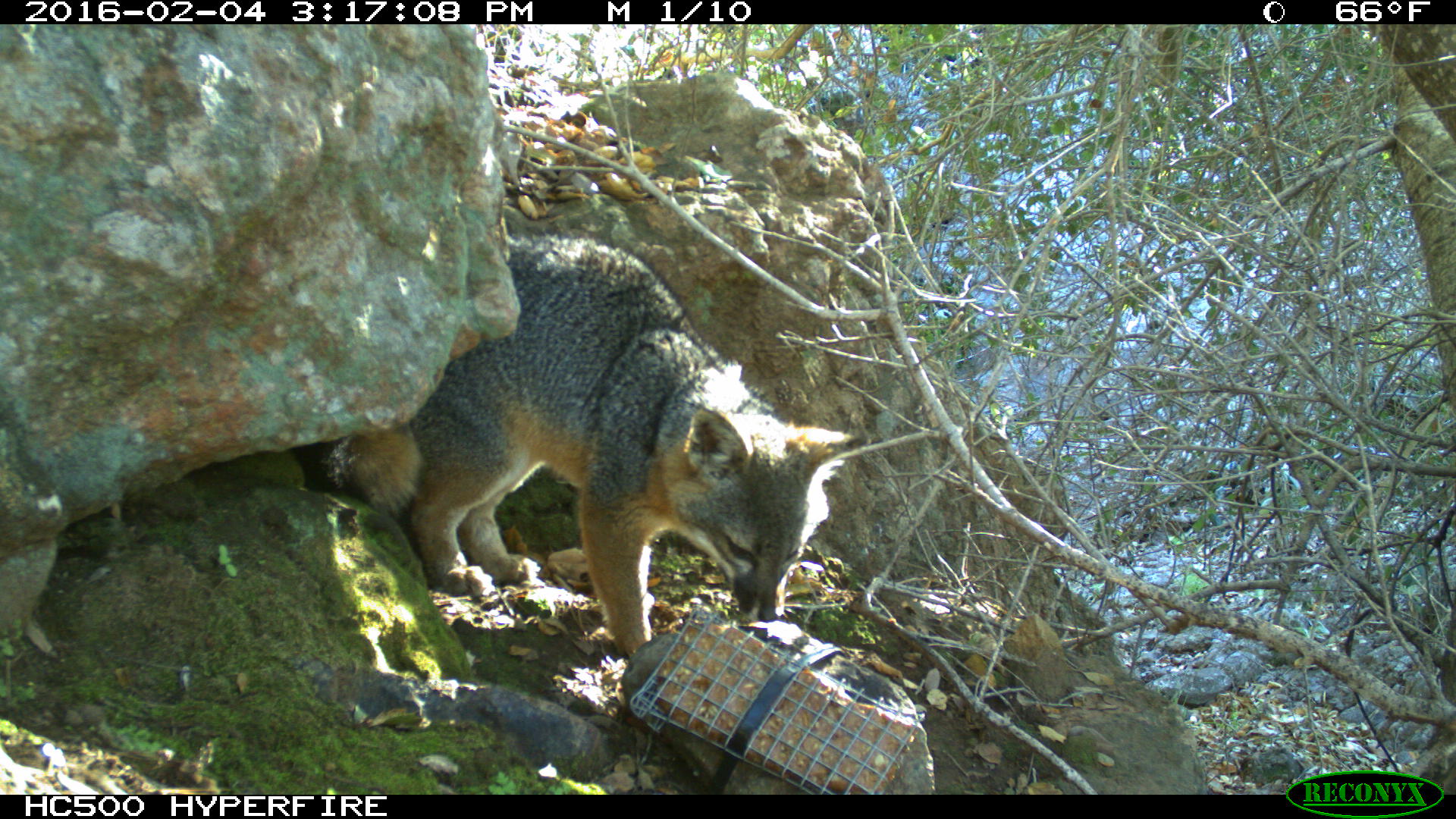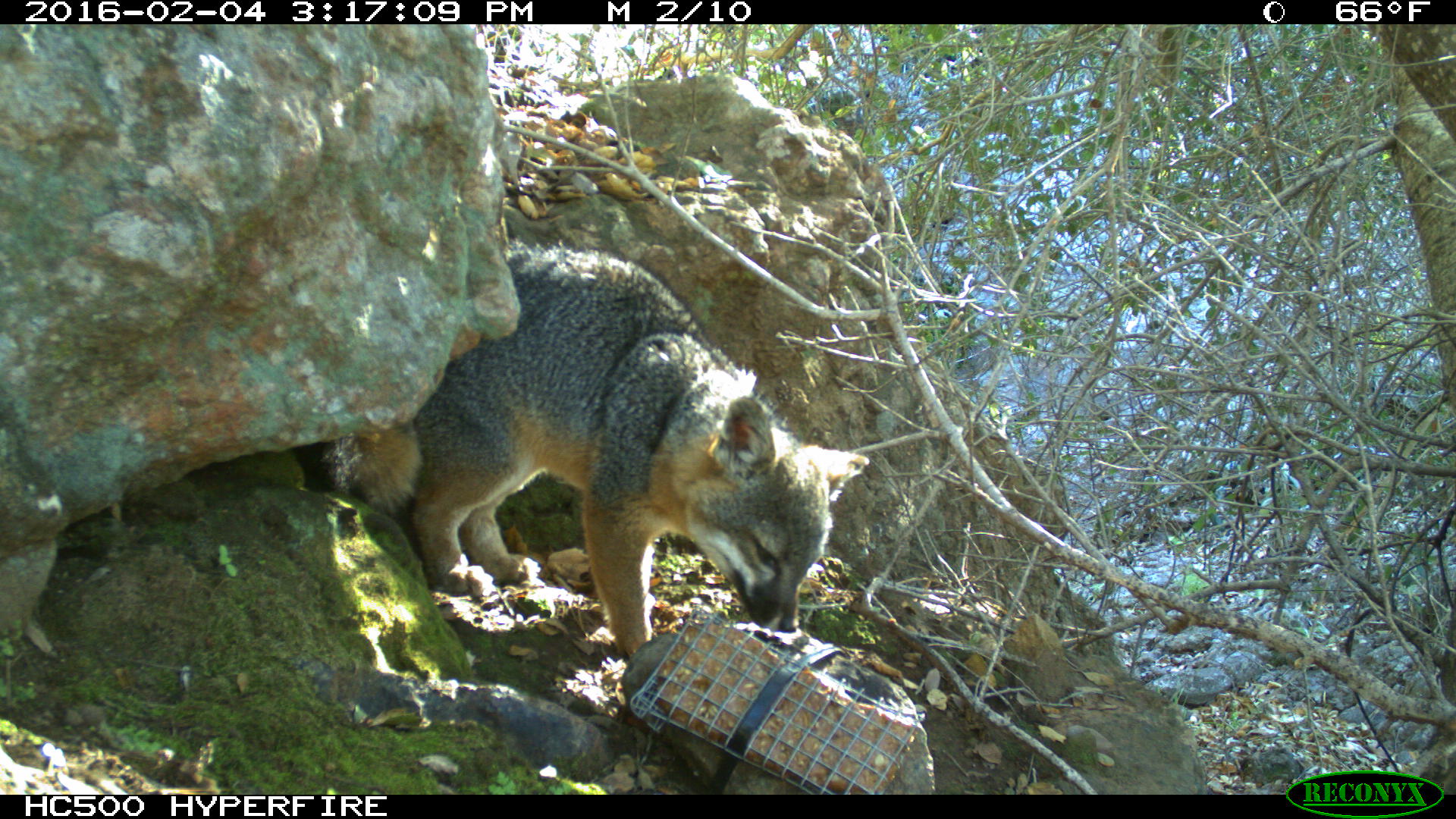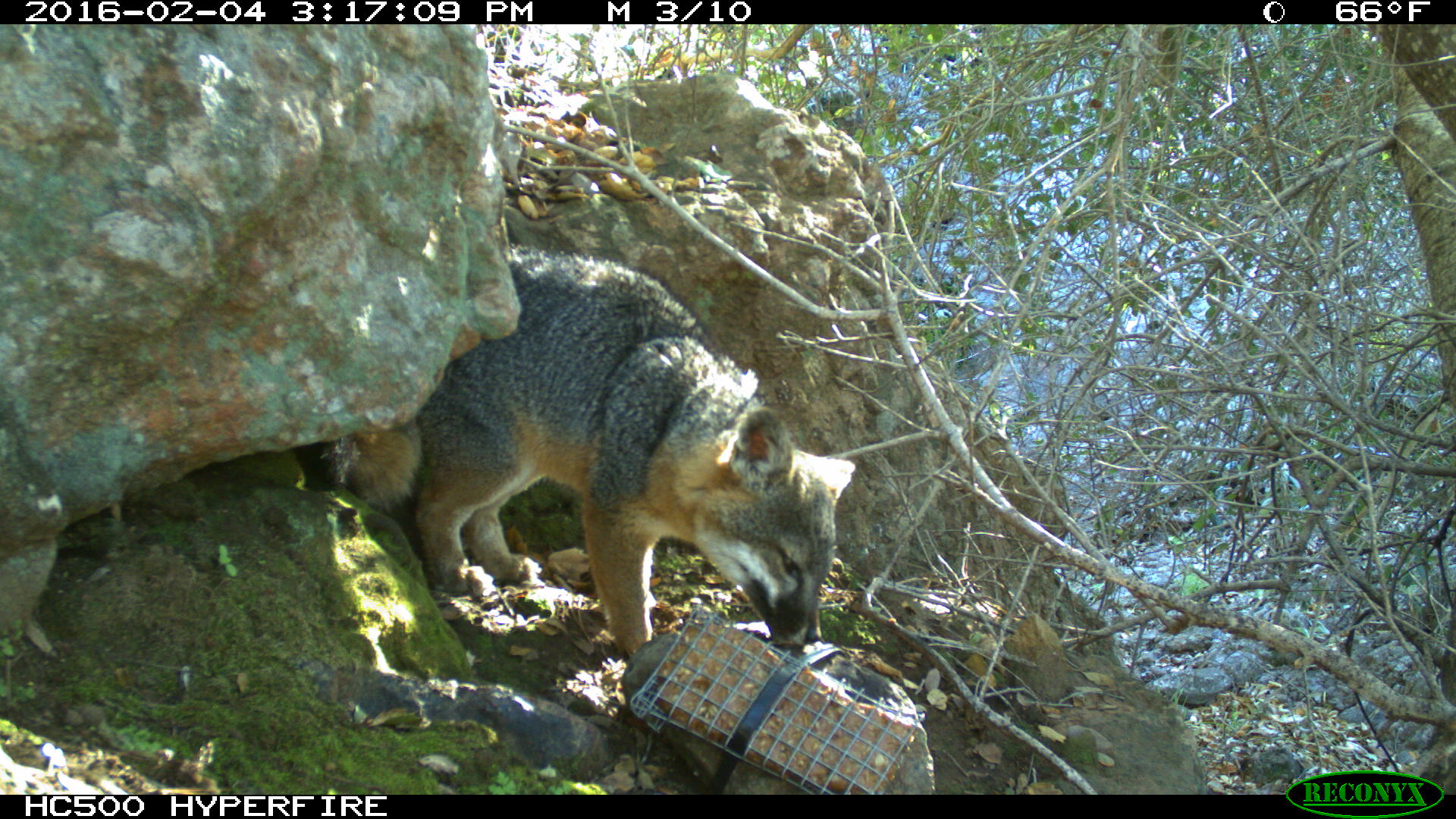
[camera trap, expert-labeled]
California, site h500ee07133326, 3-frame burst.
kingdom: Animalia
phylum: Chordata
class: Mammalia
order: Carnivora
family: Canidae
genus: Urocyon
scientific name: Urocyon littoralis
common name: island fox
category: fox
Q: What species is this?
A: Fox (island fox) (Urocyon littoralis).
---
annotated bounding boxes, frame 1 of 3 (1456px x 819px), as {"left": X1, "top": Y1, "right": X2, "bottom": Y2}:
fox: {"left": 345, "top": 229, "right": 868, "bottom": 652}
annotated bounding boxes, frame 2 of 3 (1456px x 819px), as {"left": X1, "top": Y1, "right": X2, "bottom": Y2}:
fox: {"left": 334, "top": 238, "right": 872, "bottom": 659}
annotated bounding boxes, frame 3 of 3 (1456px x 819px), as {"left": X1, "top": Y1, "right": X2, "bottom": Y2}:
fox: {"left": 321, "top": 243, "right": 857, "bottom": 659}